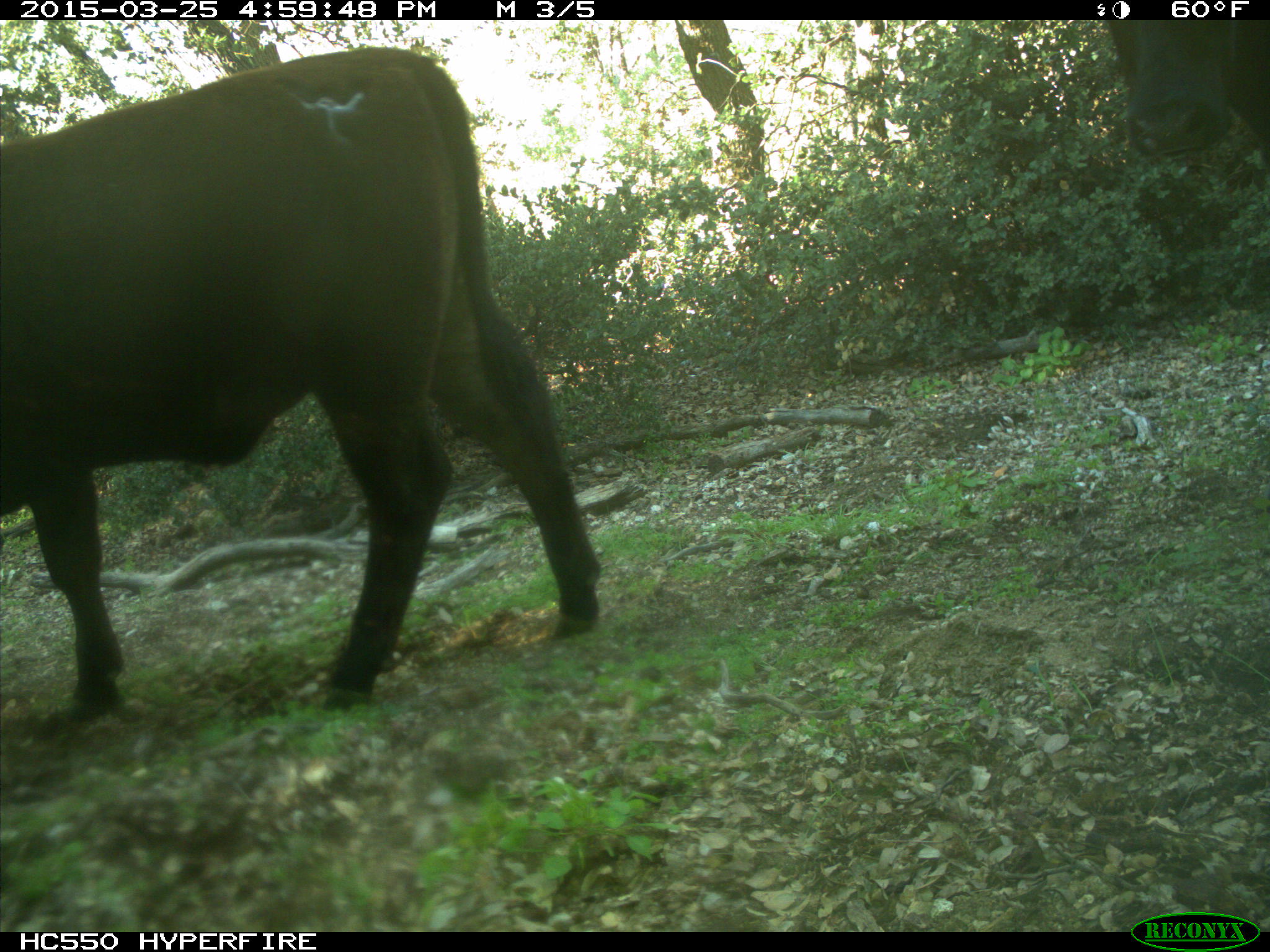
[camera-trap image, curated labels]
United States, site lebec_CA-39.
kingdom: Animalia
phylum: Chordata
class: Mammalia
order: Artiodactyla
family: Bovidae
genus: Bos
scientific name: Bos taurus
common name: domestic cow